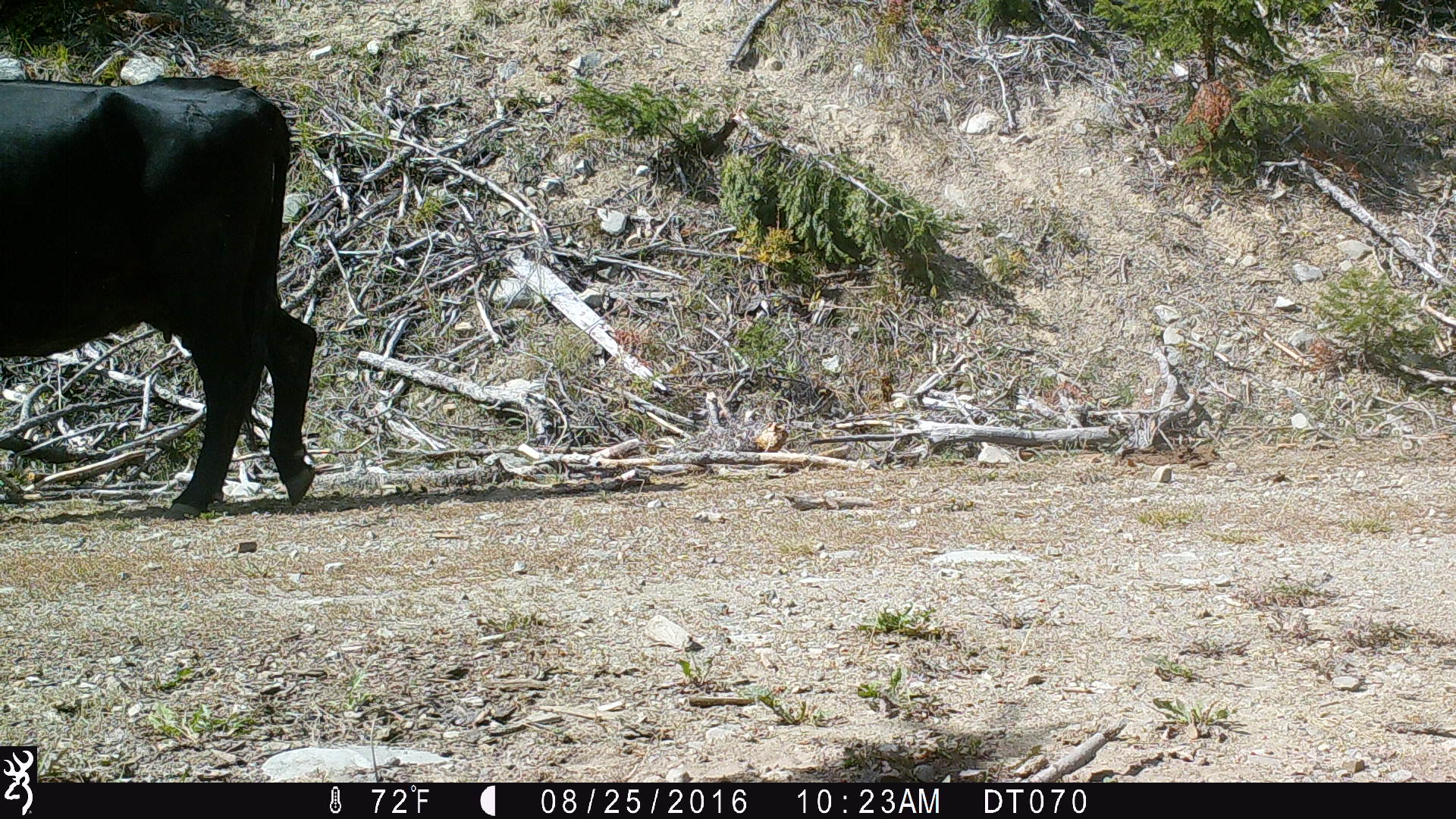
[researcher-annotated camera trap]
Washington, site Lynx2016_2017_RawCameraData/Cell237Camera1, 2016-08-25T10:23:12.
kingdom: Animalia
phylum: Chordata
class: Mammalia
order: Artiodactyla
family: Bovidae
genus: Bos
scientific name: Bos taurus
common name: domestic cattle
Domestic cattle (Bos taurus). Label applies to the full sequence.